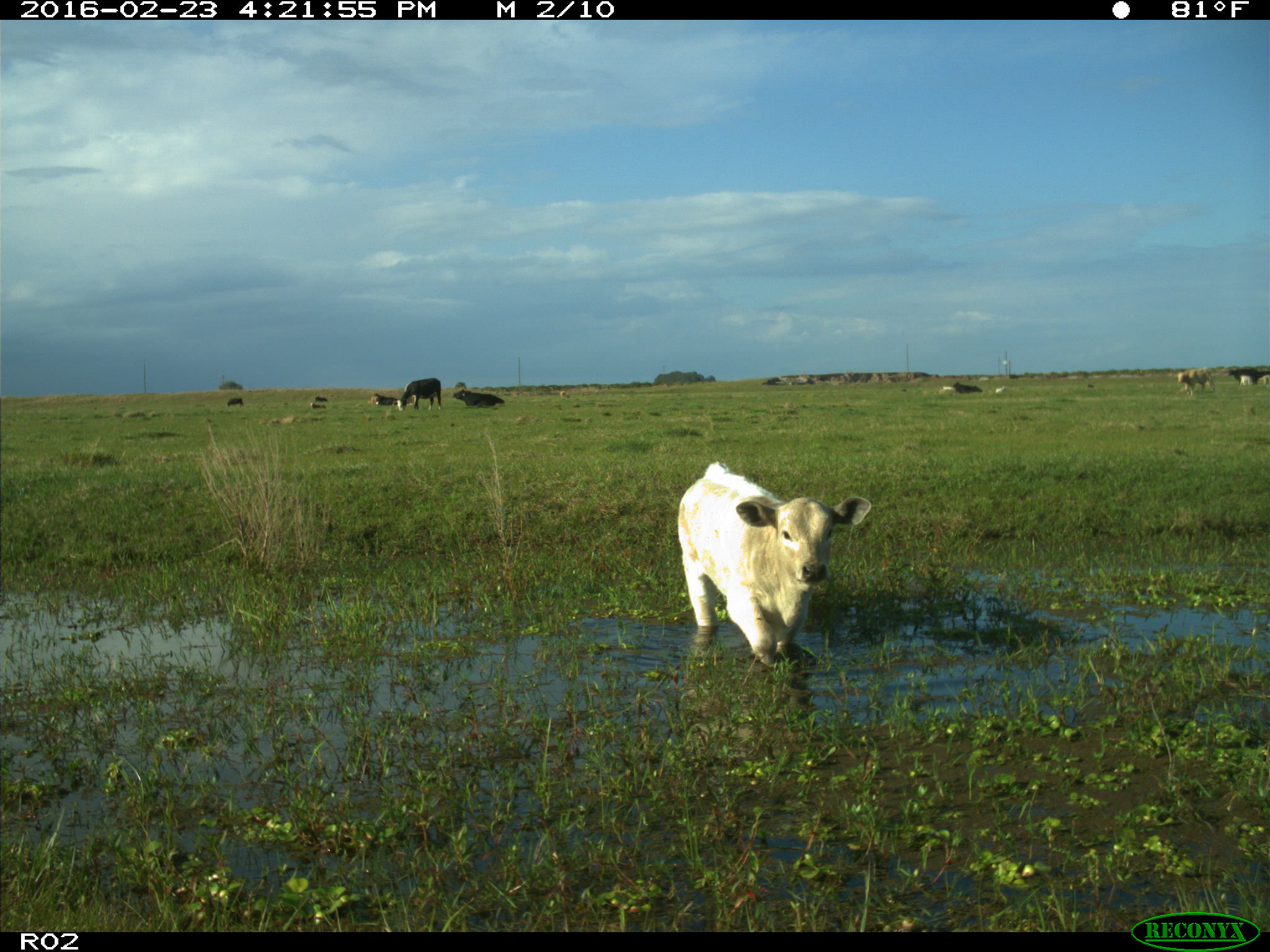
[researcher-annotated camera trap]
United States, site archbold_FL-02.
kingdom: Animalia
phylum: Chordata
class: Mammalia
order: Artiodactyla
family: Bovidae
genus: Bos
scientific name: Bos taurus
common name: domestic cow